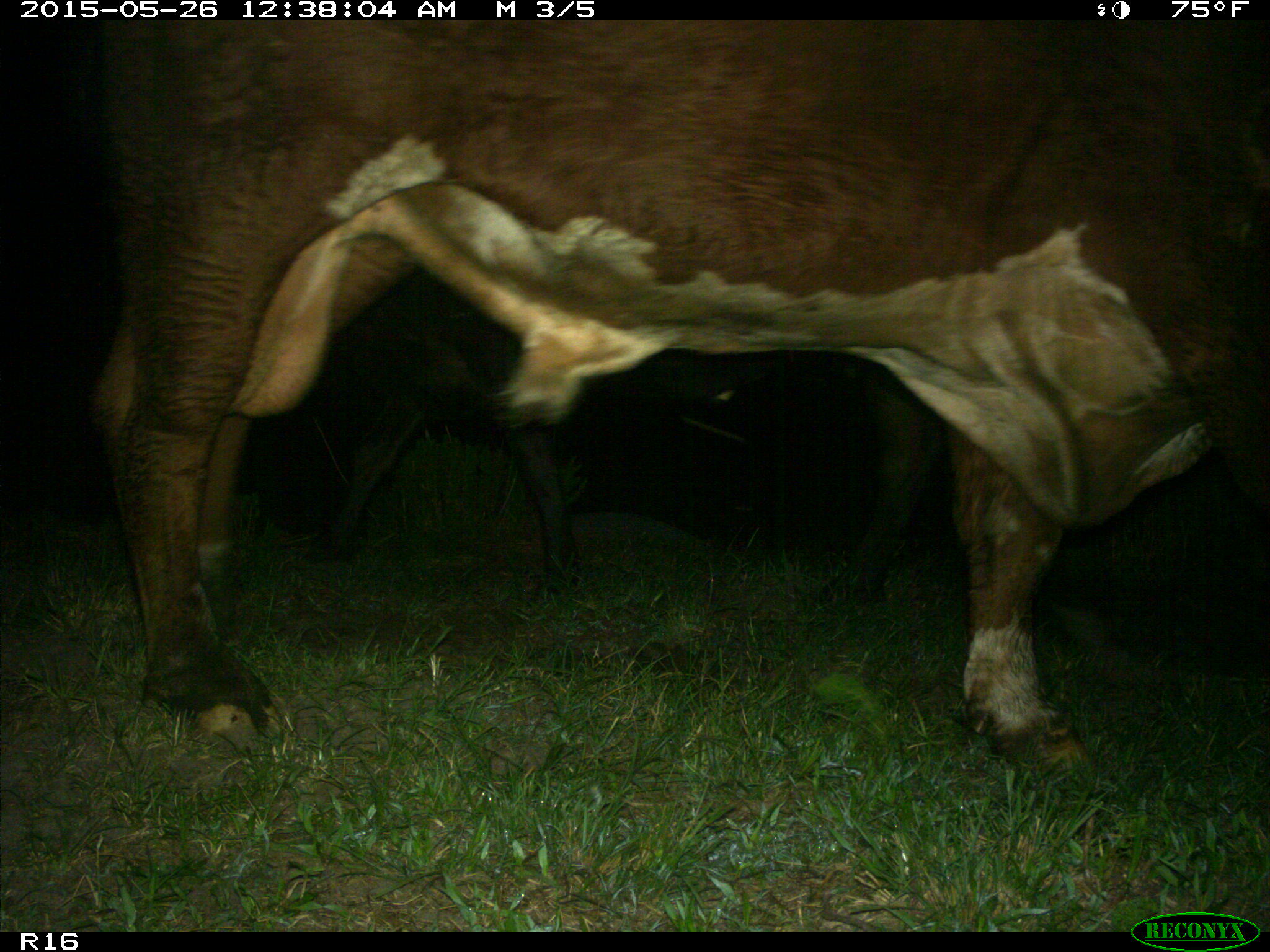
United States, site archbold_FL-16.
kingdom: Animalia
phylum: Chordata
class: Mammalia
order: Artiodactyla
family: Bovidae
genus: Bos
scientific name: Bos taurus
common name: domestic cow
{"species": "Bos taurus (domestic cow)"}